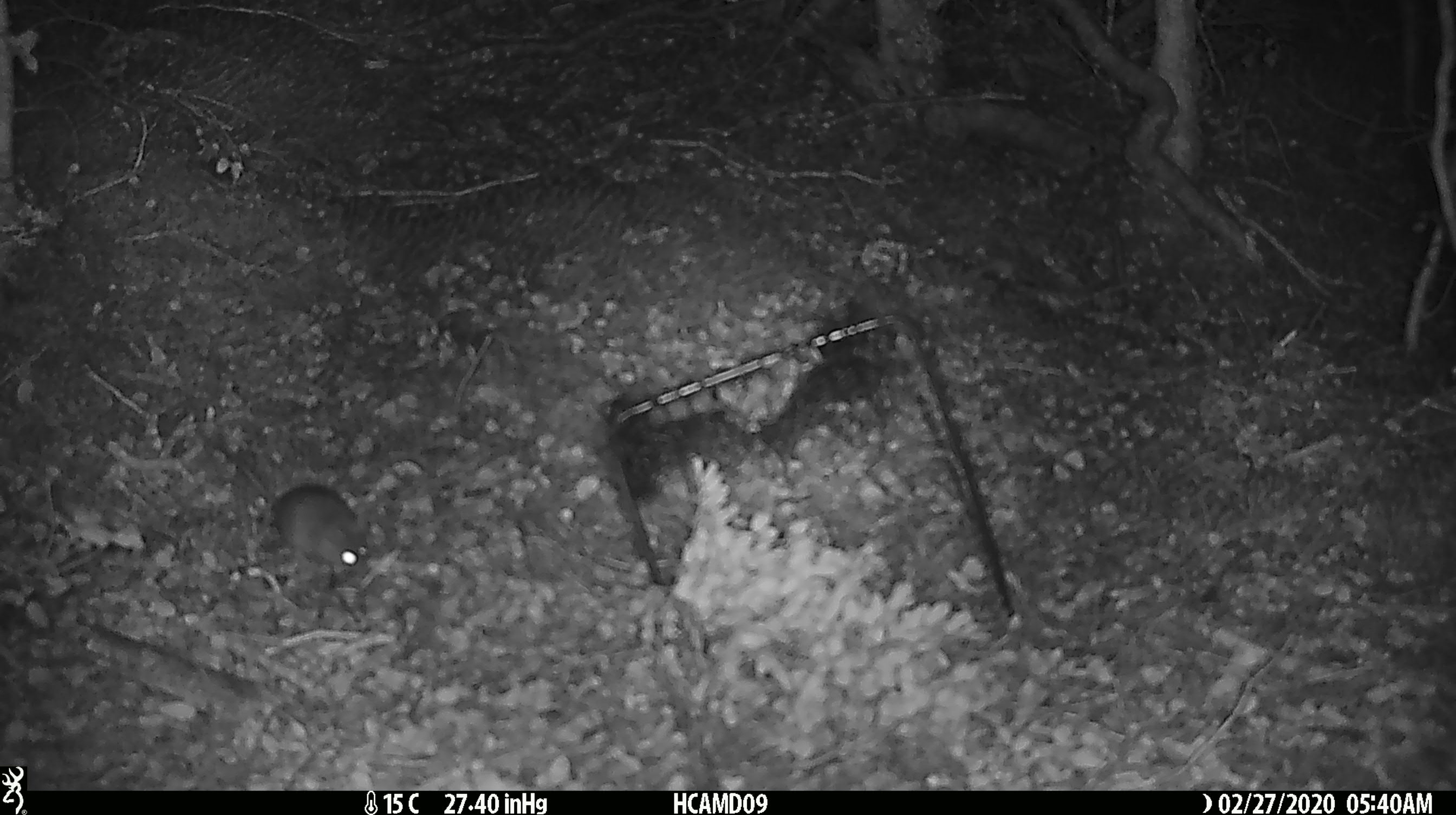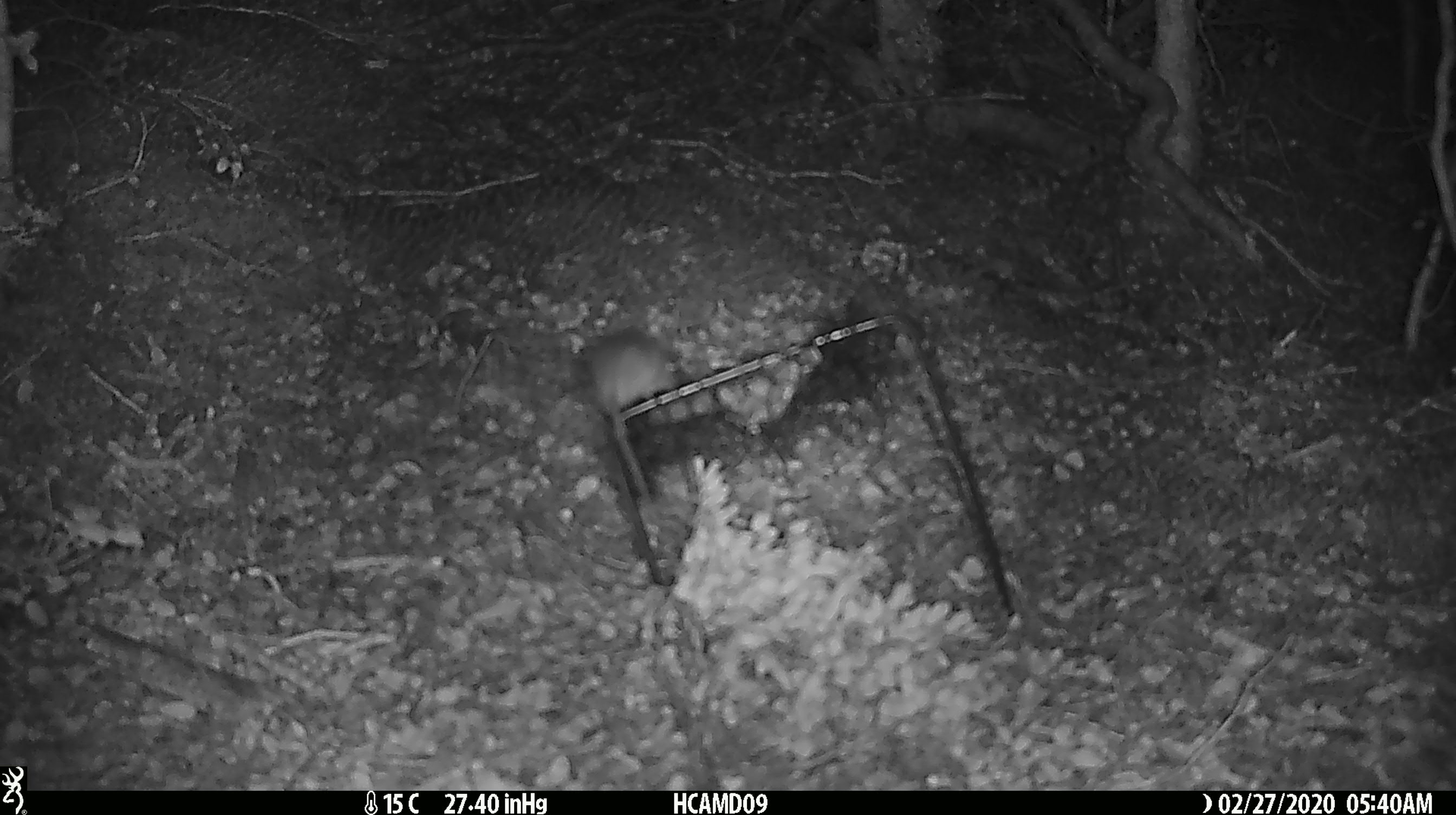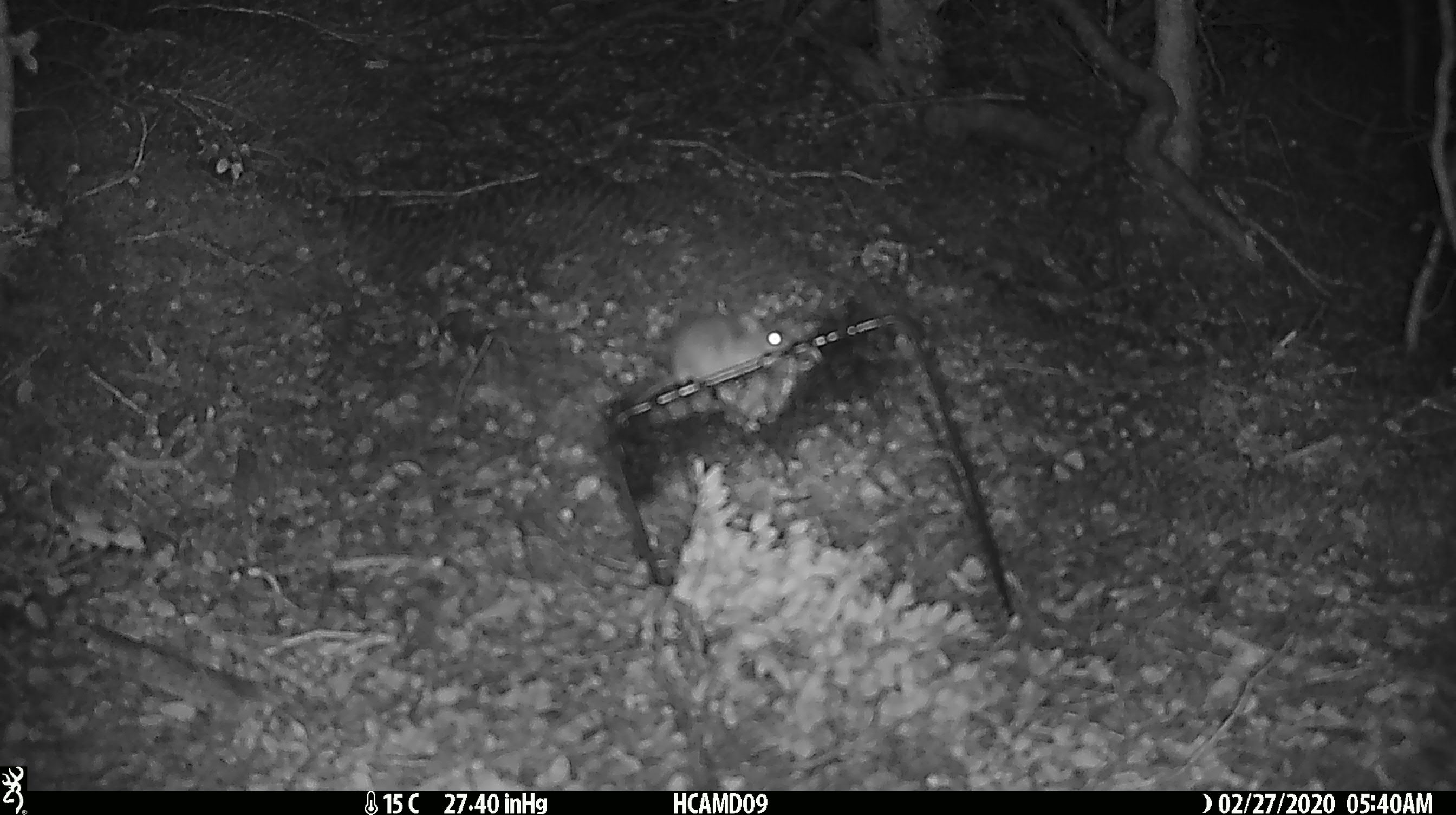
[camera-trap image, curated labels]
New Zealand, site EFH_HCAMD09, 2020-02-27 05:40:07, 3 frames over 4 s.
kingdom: Animalia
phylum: Chordata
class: Mammalia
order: Rodentia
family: Muridae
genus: Mus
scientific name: Mus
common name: mouse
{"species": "mouse (Mus)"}